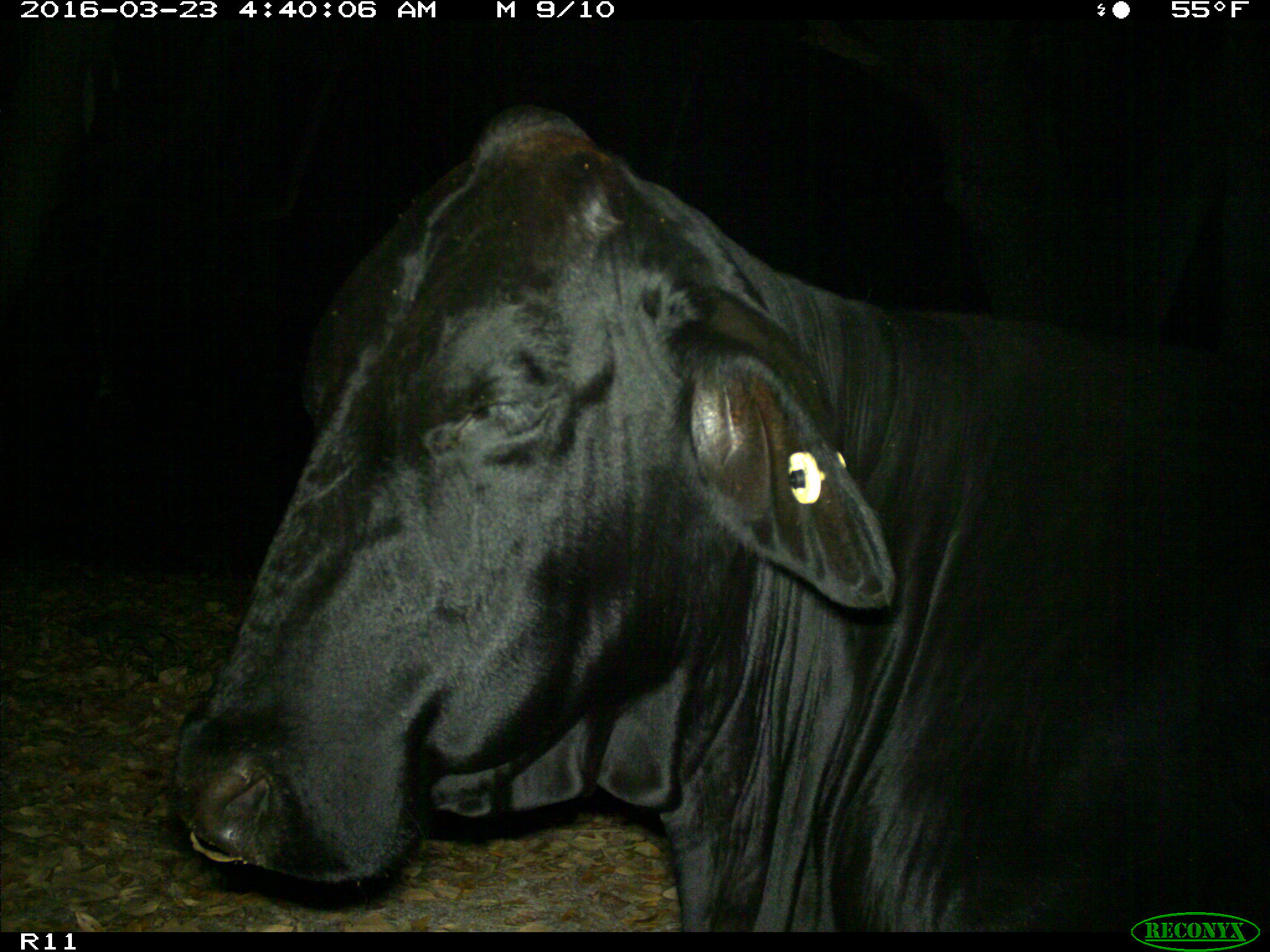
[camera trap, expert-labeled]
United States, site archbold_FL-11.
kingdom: Animalia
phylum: Chordata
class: Mammalia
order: Artiodactyla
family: Bovidae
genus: Bos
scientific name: Bos taurus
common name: domestic cow